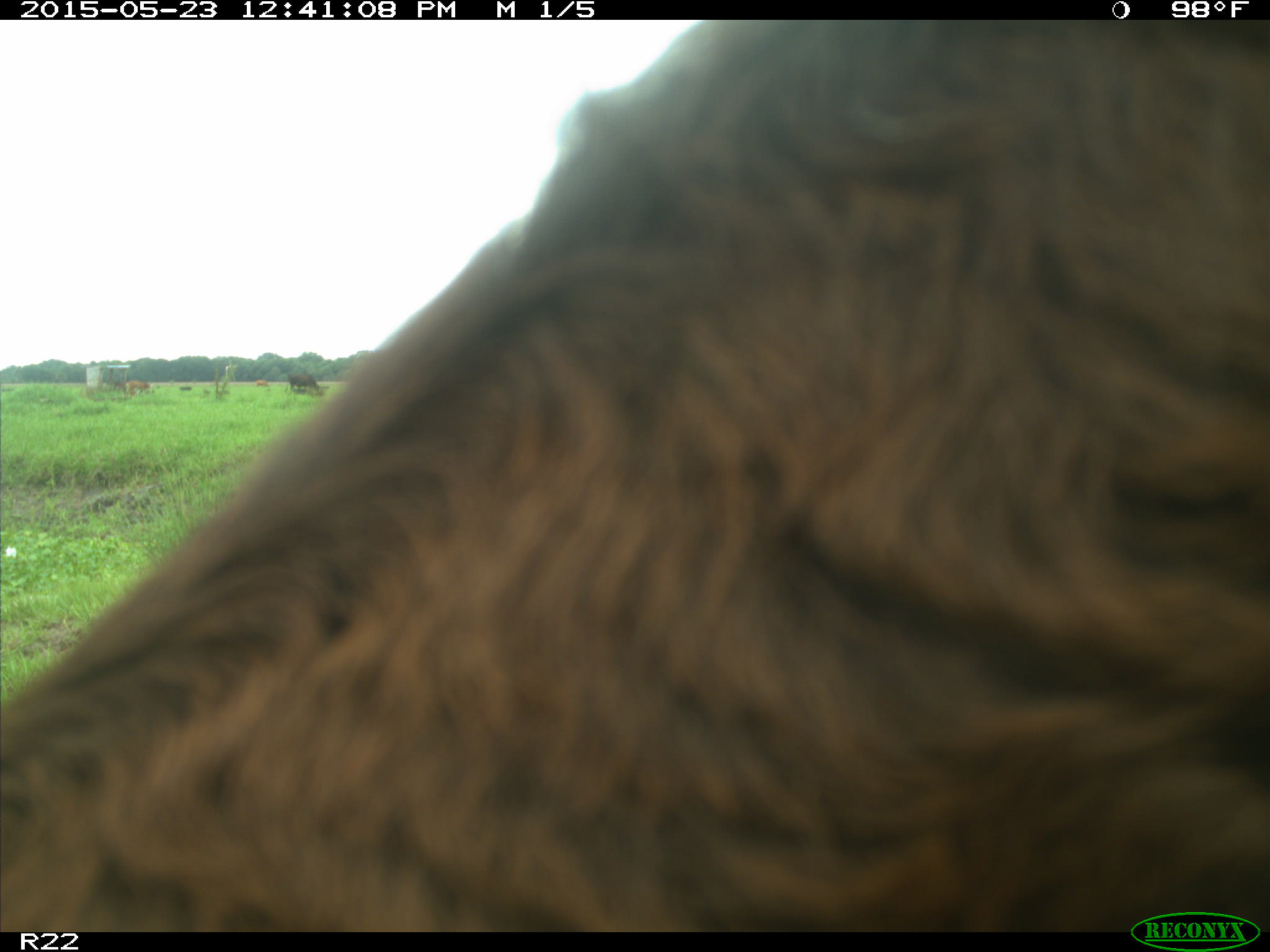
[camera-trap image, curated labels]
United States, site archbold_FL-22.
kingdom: Animalia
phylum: Chordata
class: Mammalia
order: Artiodactyla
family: Bovidae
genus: Bos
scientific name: Bos taurus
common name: domestic cow